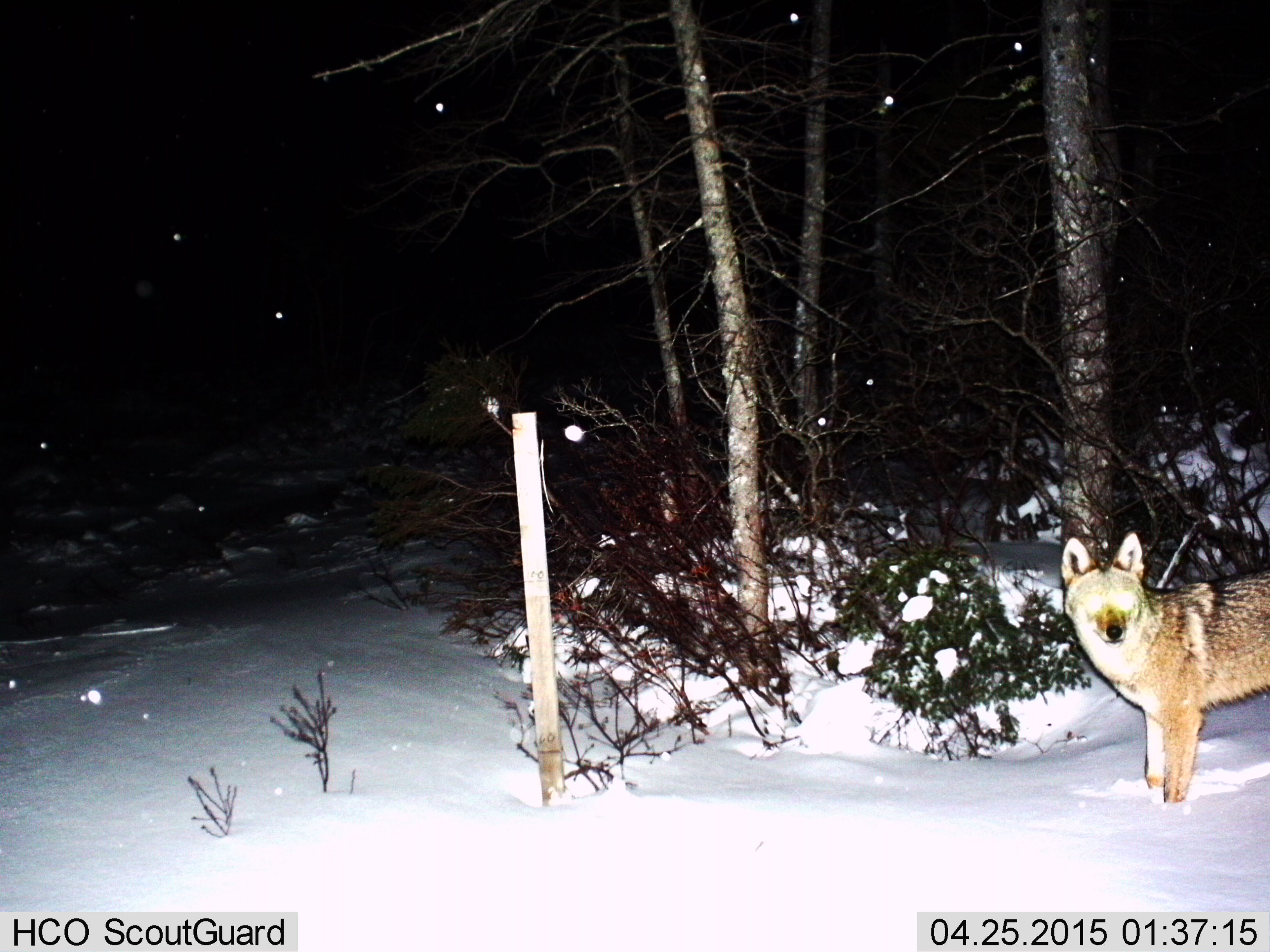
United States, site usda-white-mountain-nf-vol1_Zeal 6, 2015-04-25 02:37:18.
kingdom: Animalia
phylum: Chordata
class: Mammalia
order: Carnivora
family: Canidae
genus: Canis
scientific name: Canis latrans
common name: coyote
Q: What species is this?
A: Coyote (Canis latrans).